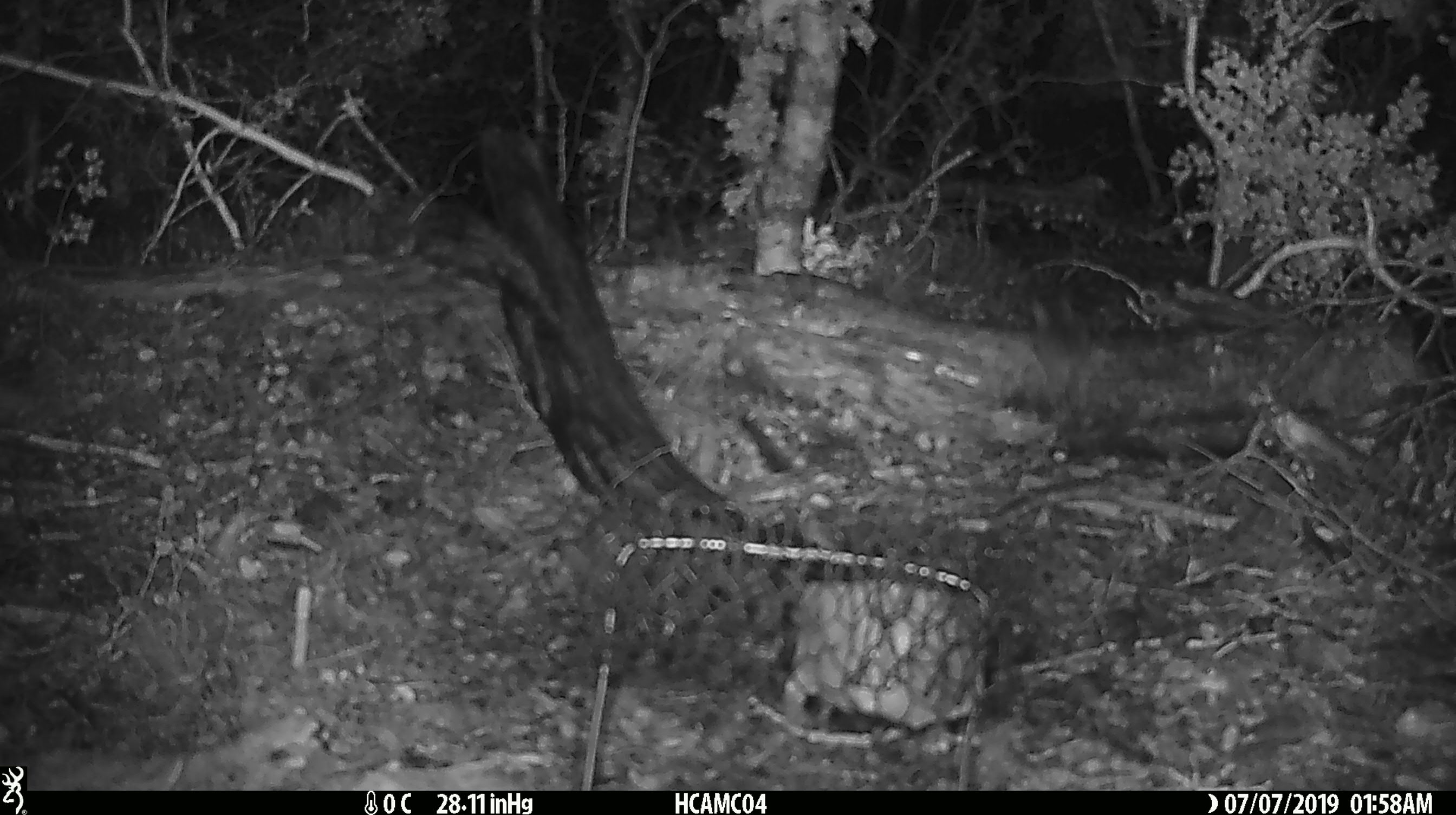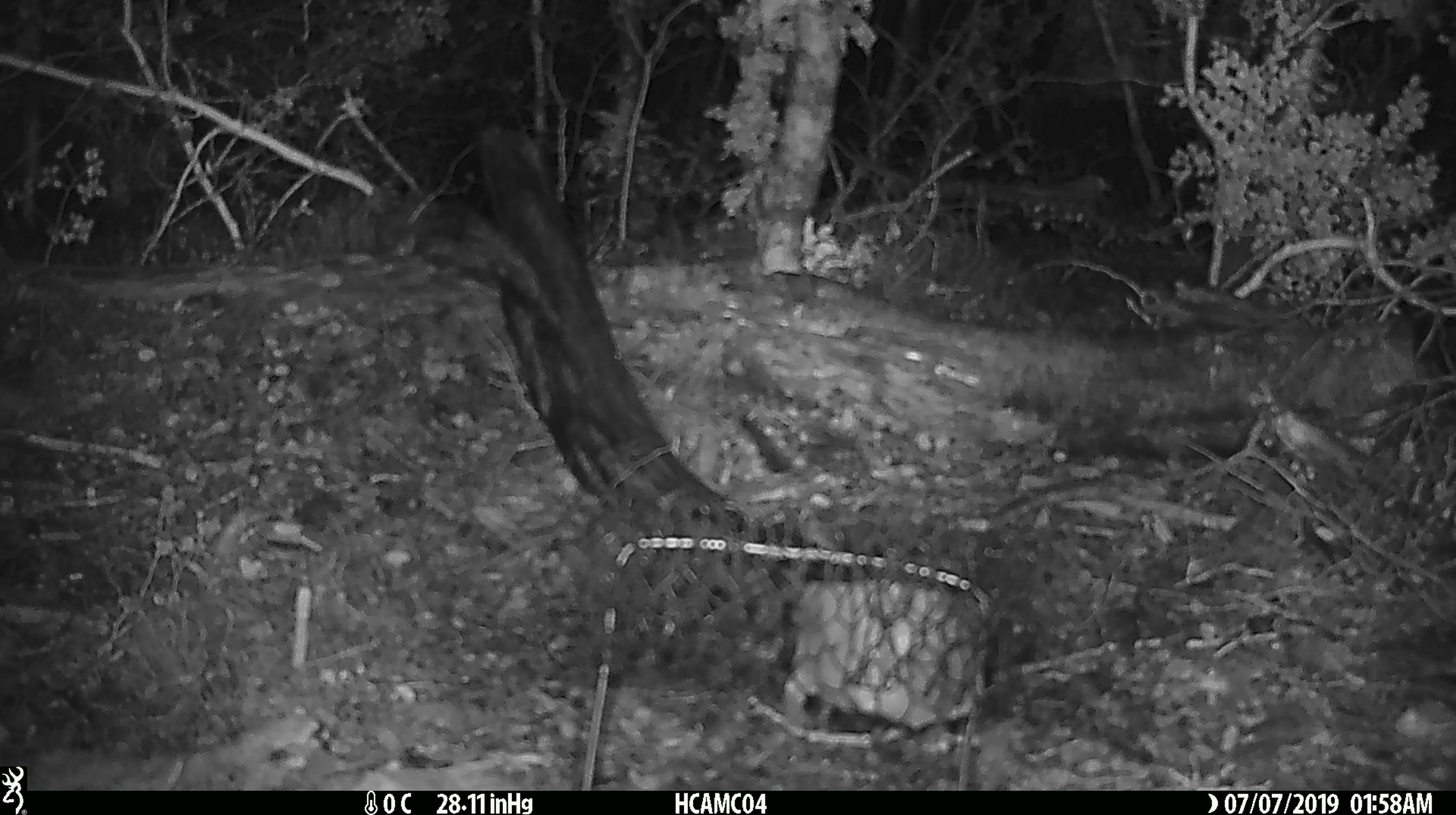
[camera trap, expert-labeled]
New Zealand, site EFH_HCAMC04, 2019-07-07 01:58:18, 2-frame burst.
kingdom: Animalia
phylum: Chordata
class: Mammalia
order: Rodentia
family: Muridae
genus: Mus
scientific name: Mus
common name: mouse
Mouse (Mus).